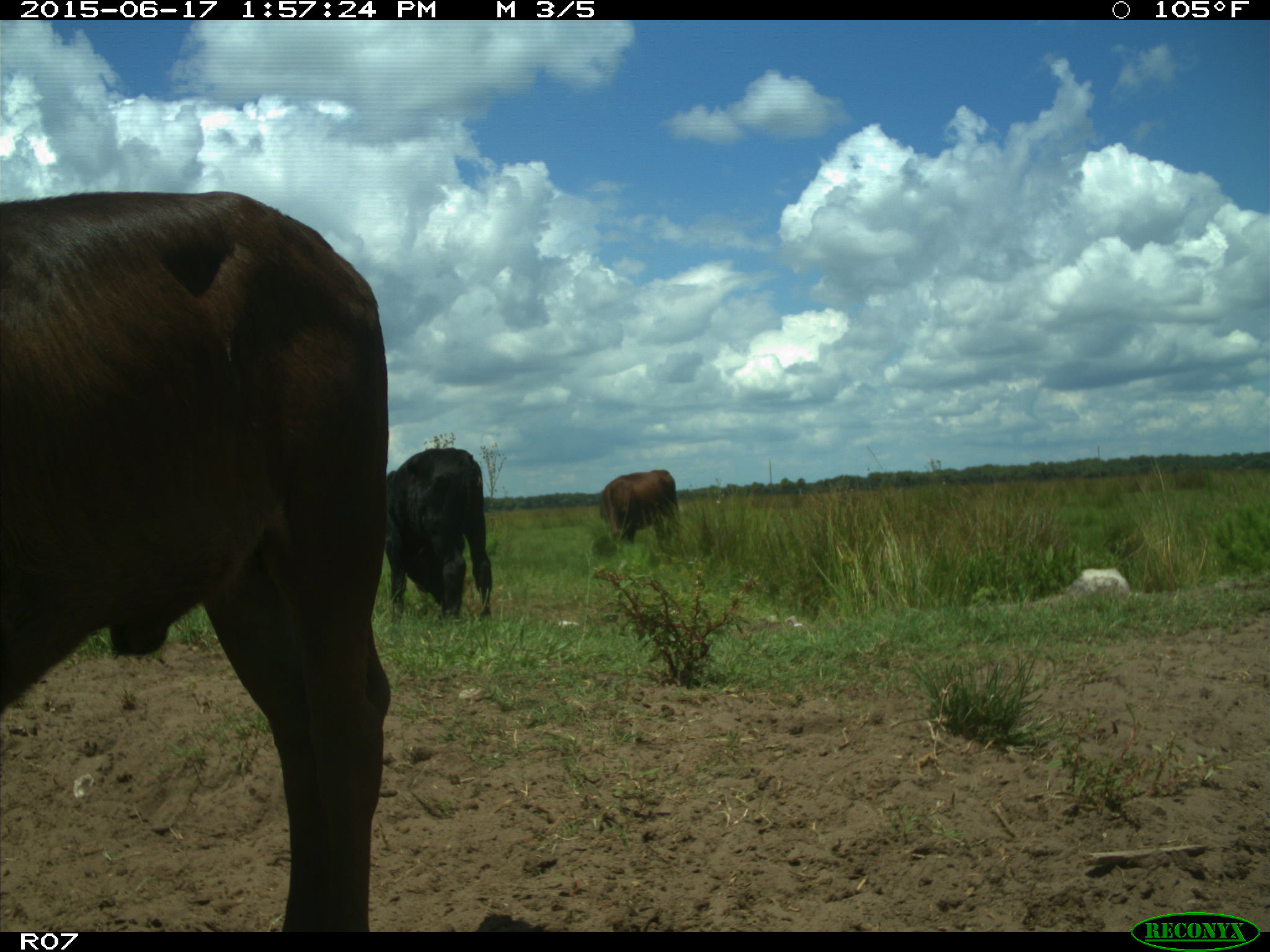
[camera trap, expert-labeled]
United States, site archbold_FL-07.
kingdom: Animalia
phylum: Chordata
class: Mammalia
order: Artiodactyla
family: Bovidae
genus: Bos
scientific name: Bos taurus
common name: domestic cow